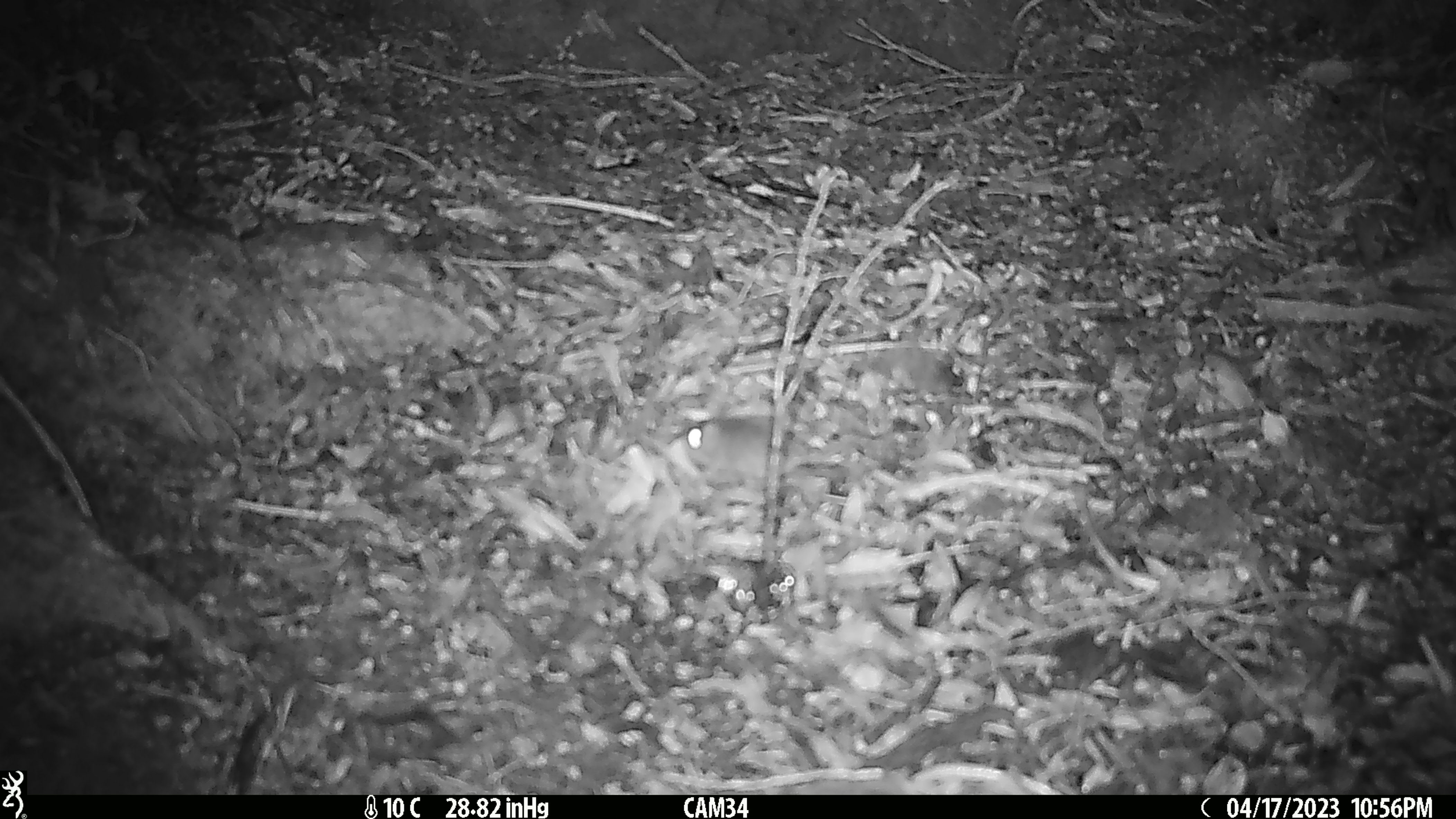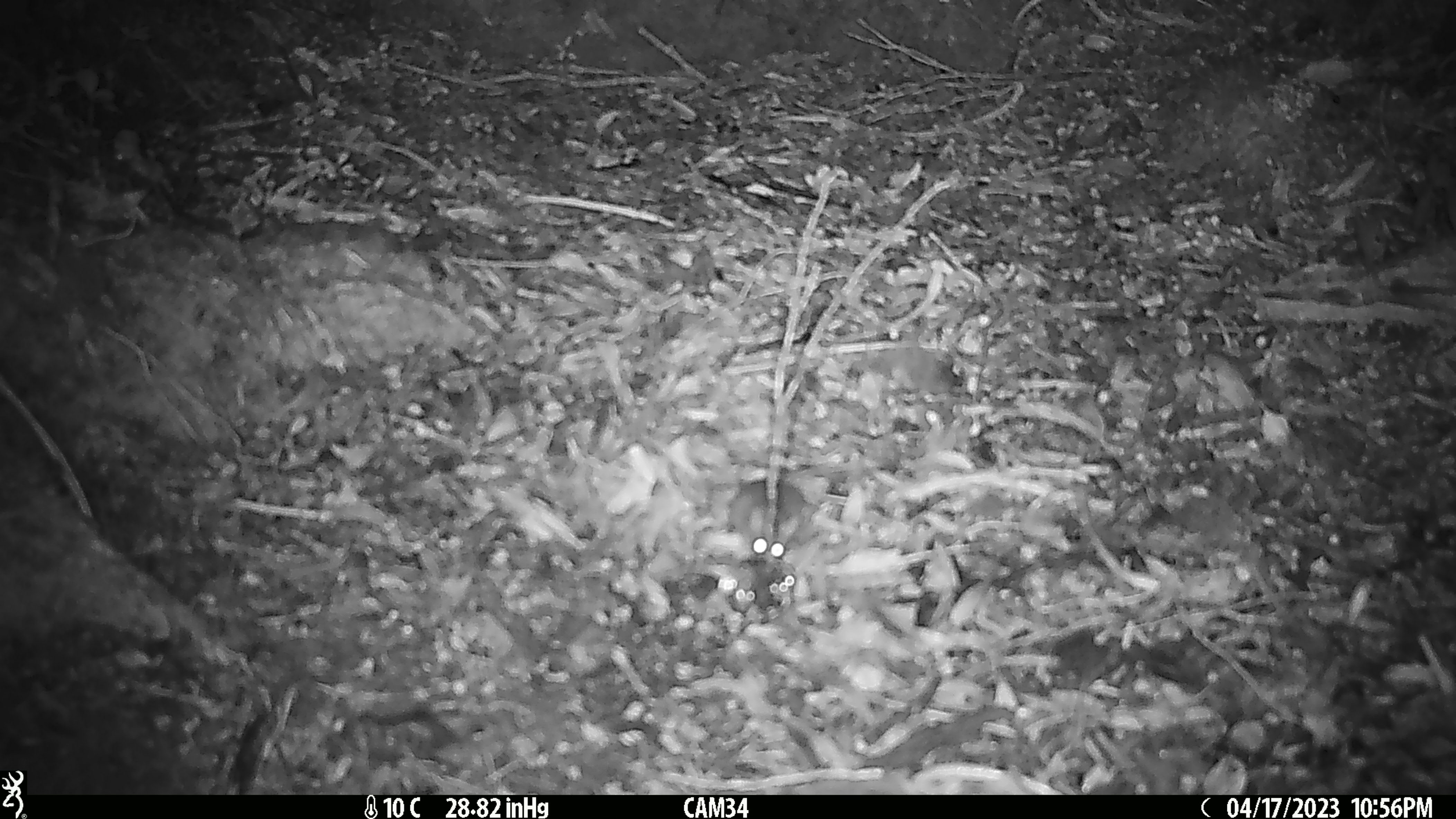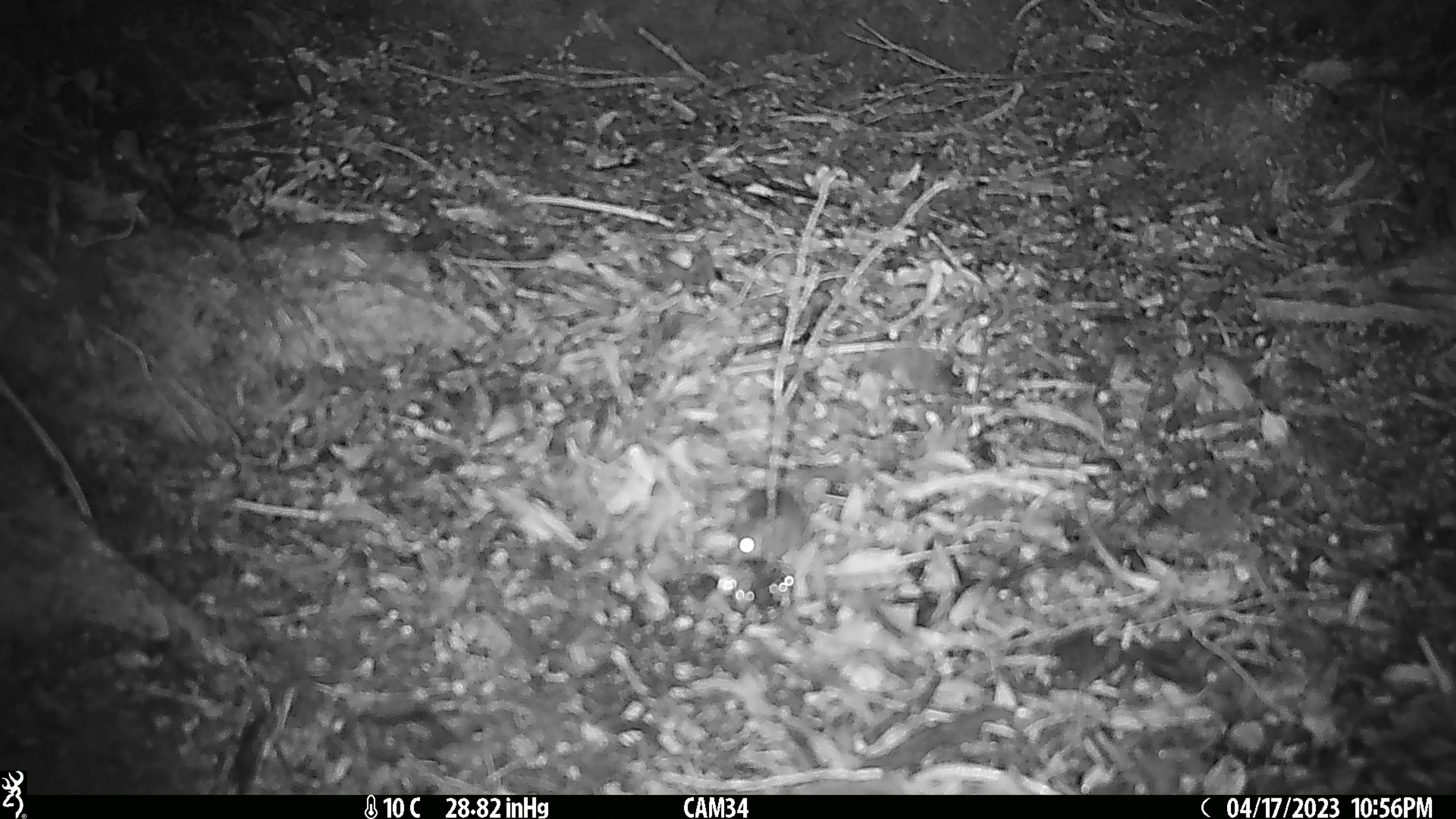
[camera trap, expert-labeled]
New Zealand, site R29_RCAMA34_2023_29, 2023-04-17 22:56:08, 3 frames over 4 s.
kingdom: Animalia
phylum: Chordata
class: Mammalia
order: Rodentia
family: Muridae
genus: Mus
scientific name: Mus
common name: mouse